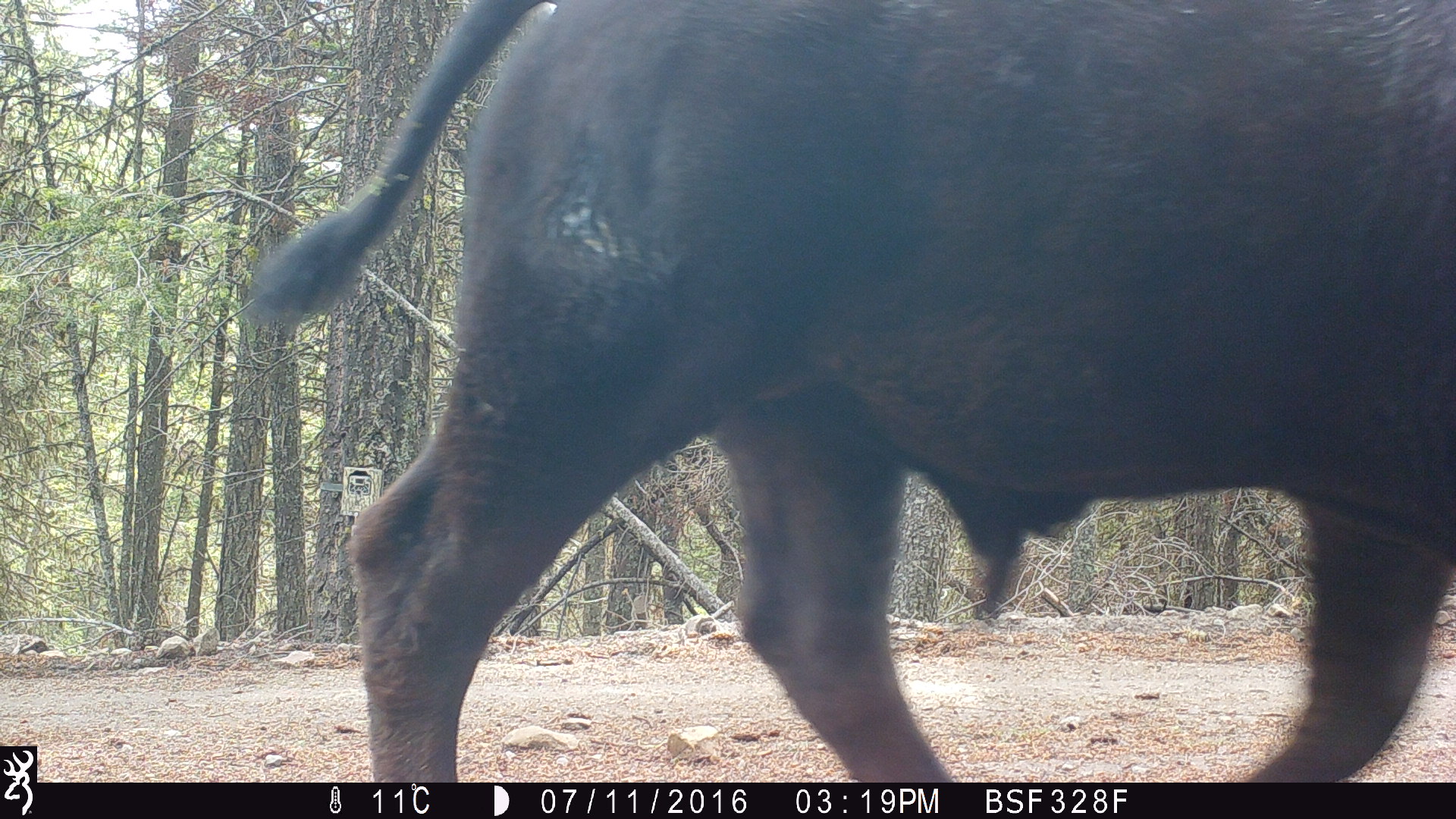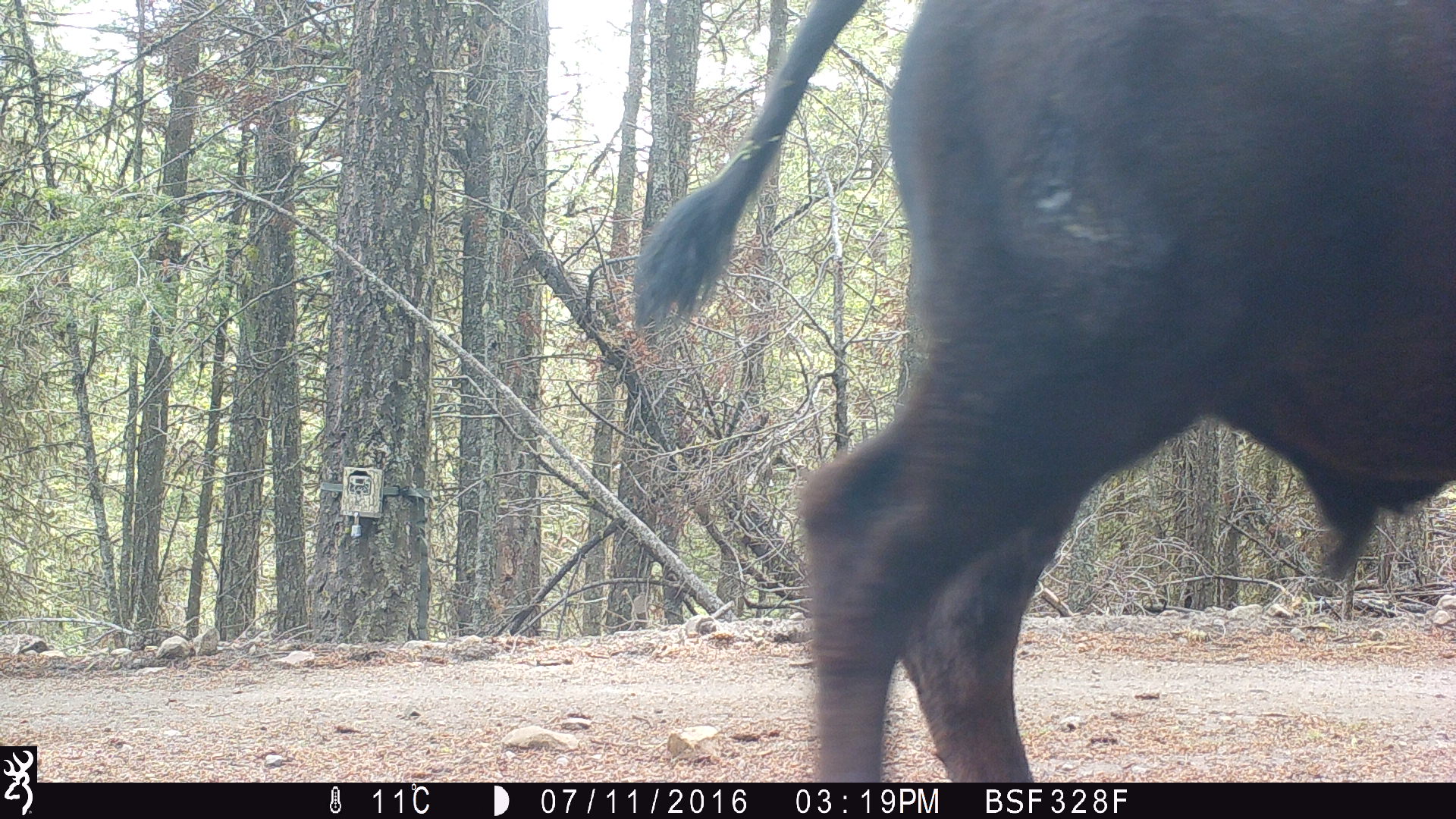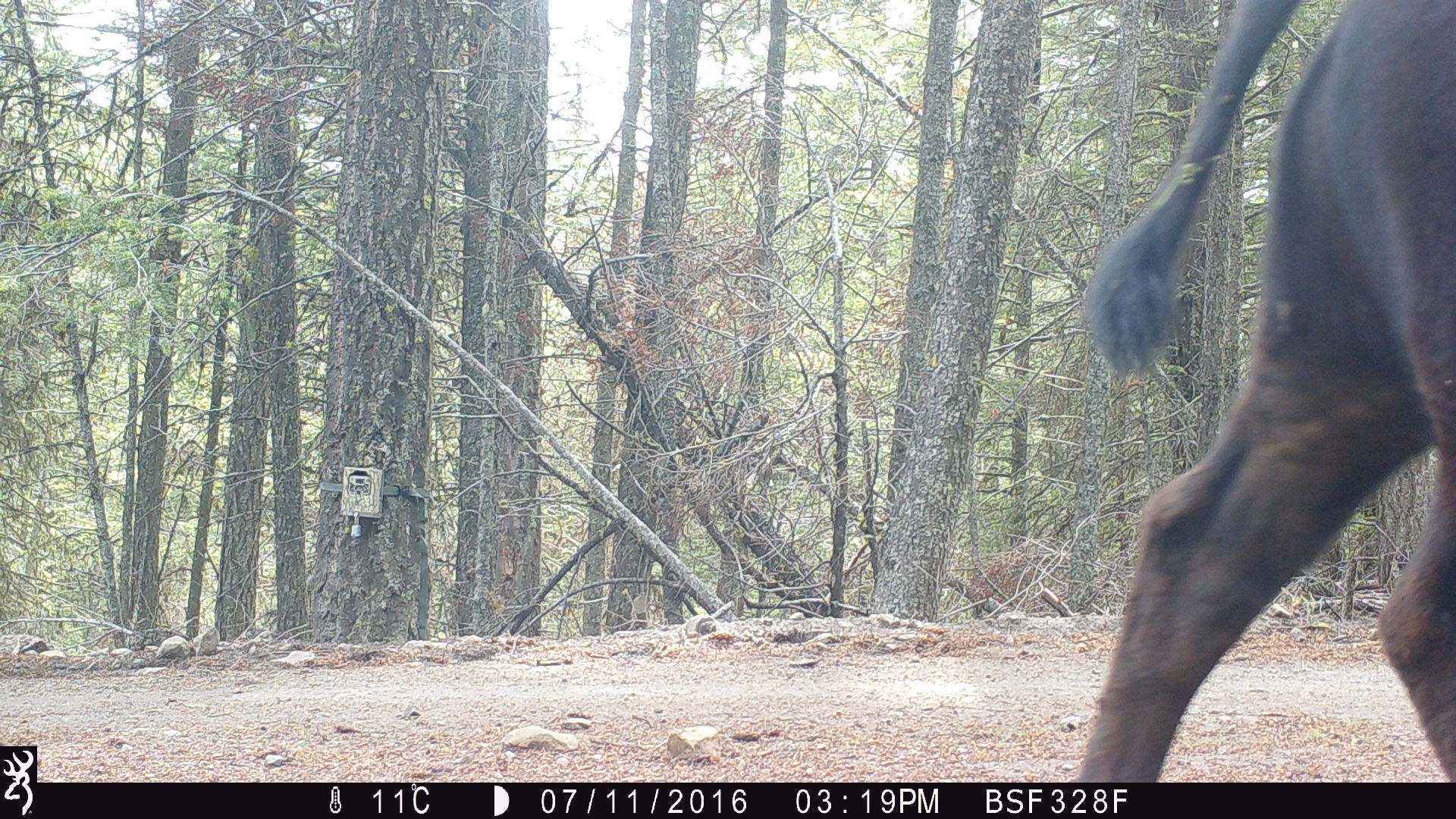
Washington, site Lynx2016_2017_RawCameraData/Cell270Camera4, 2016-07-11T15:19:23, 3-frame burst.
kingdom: Animalia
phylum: Chordata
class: Mammalia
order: Artiodactyla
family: Bovidae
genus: Bos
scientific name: Bos taurus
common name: domestic cattle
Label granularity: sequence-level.